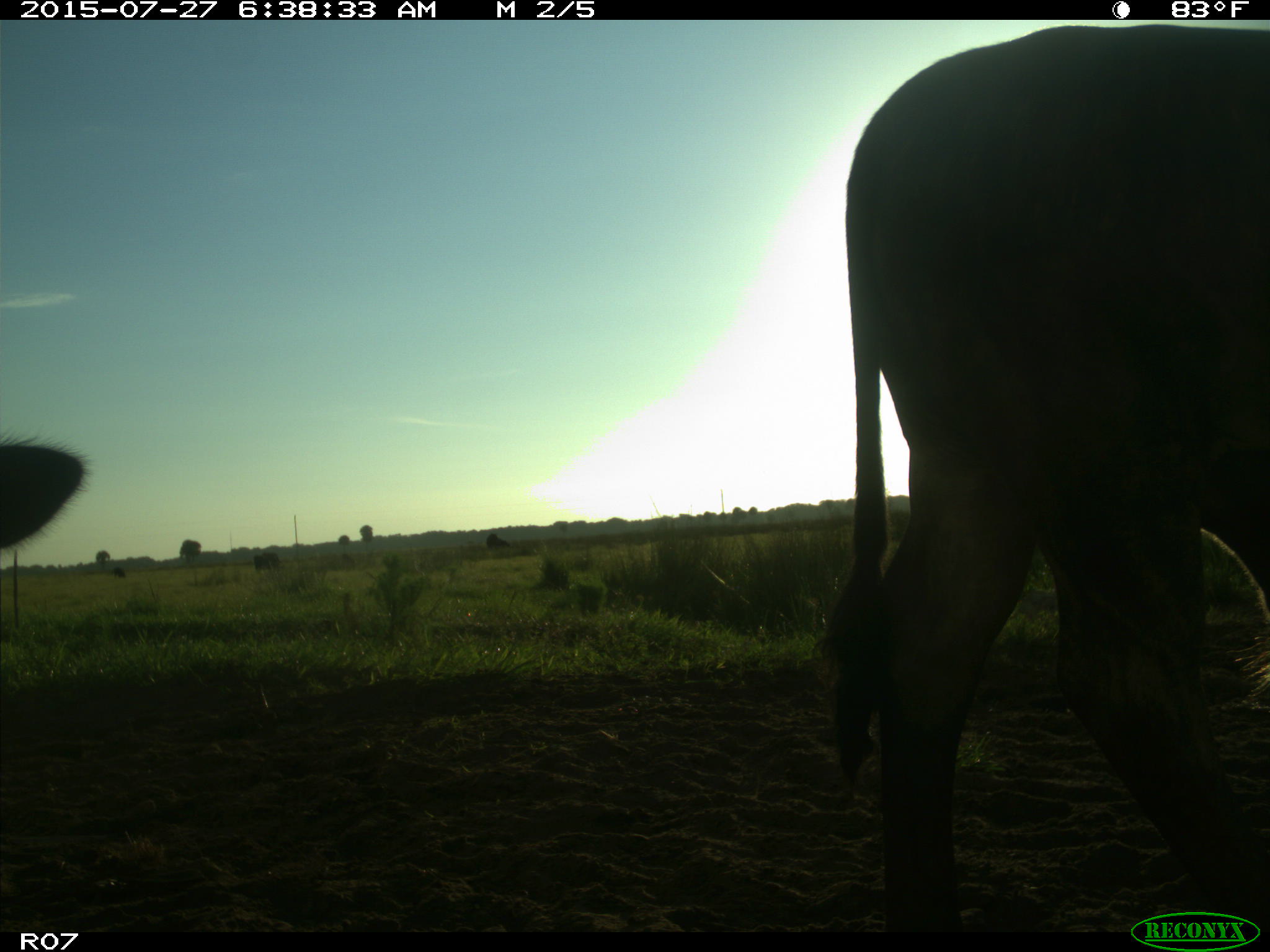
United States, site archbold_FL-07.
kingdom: Animalia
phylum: Chordata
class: Mammalia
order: Artiodactyla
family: Bovidae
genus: Bos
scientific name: Bos taurus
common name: domestic cow